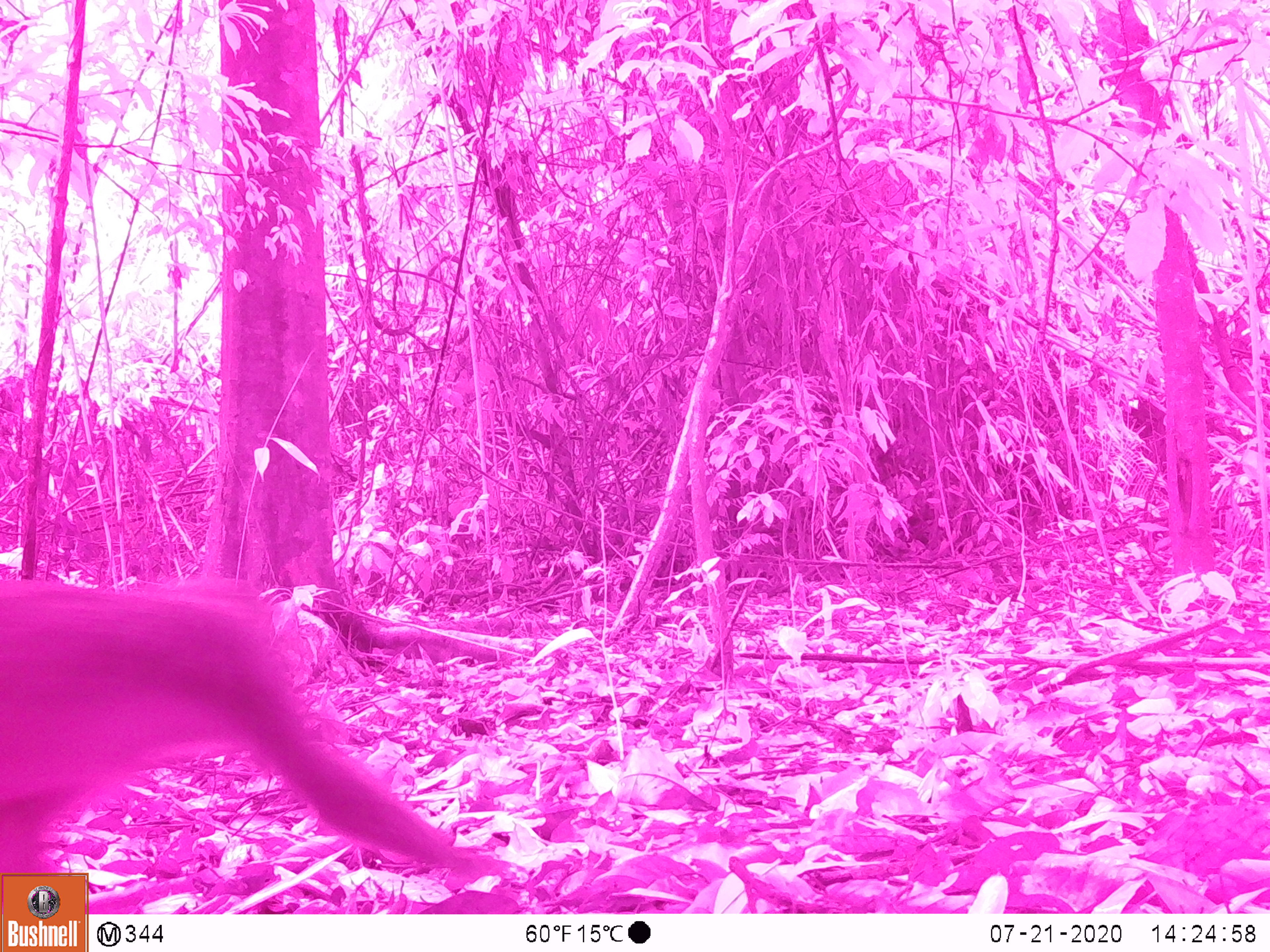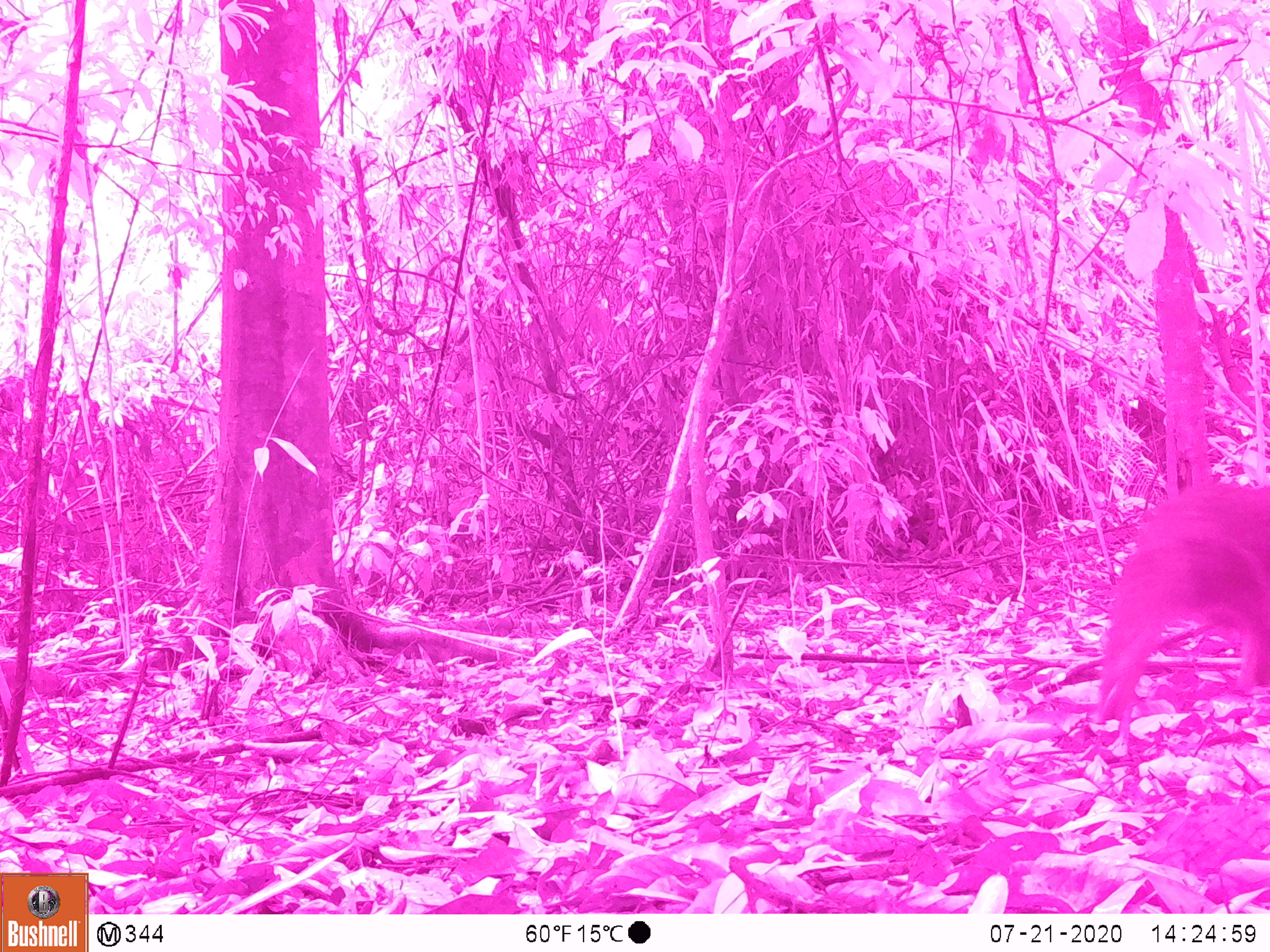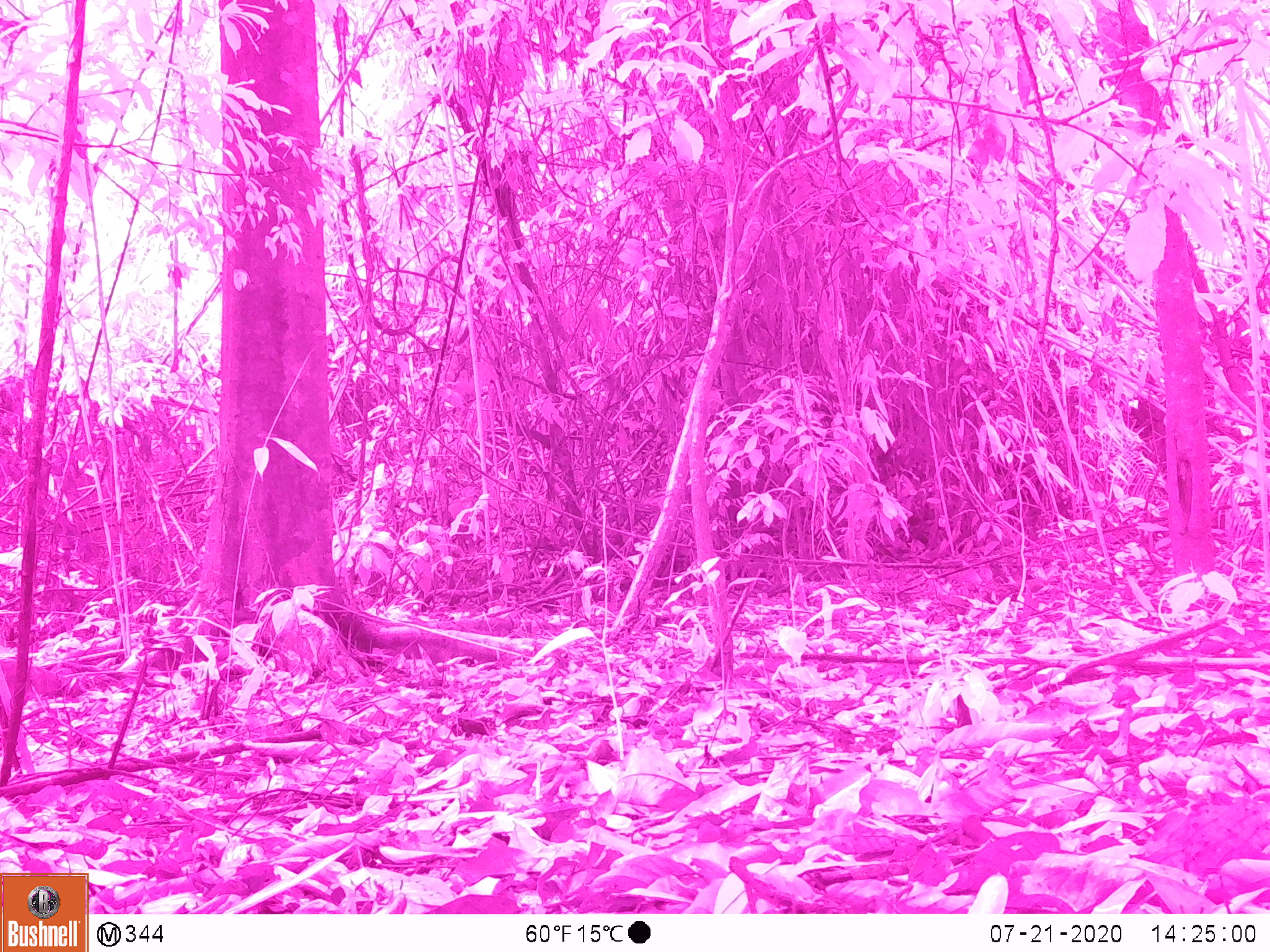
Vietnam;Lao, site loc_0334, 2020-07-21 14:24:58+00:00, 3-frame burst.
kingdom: Animalia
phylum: Chordata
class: Mammalia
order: Primates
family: Cercopithecidae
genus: Macaca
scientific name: Macaca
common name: macaque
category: unidentified macaque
Unidentified macaque (macaque) (Macaca). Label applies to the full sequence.